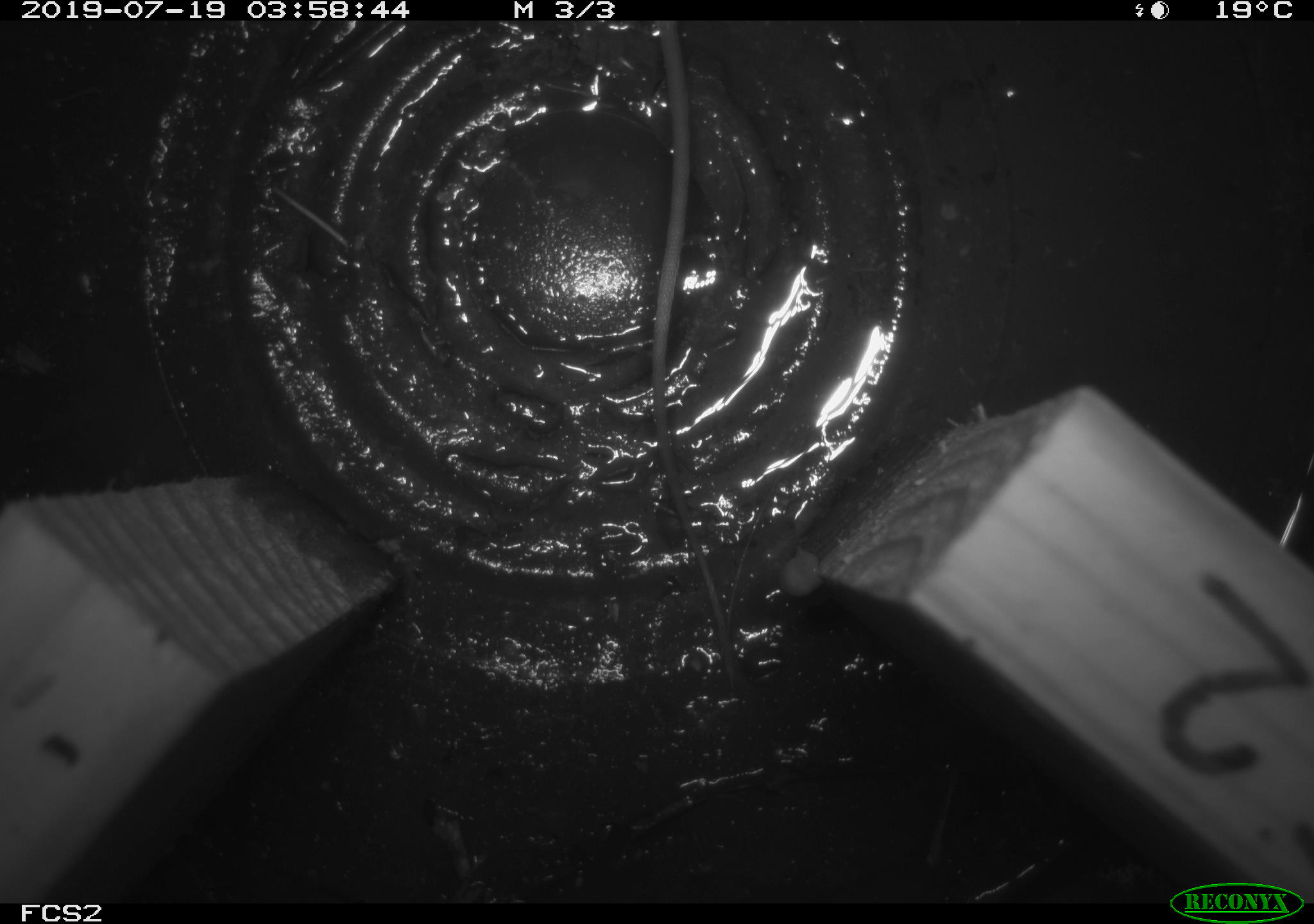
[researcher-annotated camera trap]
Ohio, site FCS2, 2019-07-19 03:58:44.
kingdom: Animalia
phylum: Chordata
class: Mammalia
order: Rodentia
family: Zapodidae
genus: Napaeozapus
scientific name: Napaeozapus insignis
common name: woodland jumping mouse